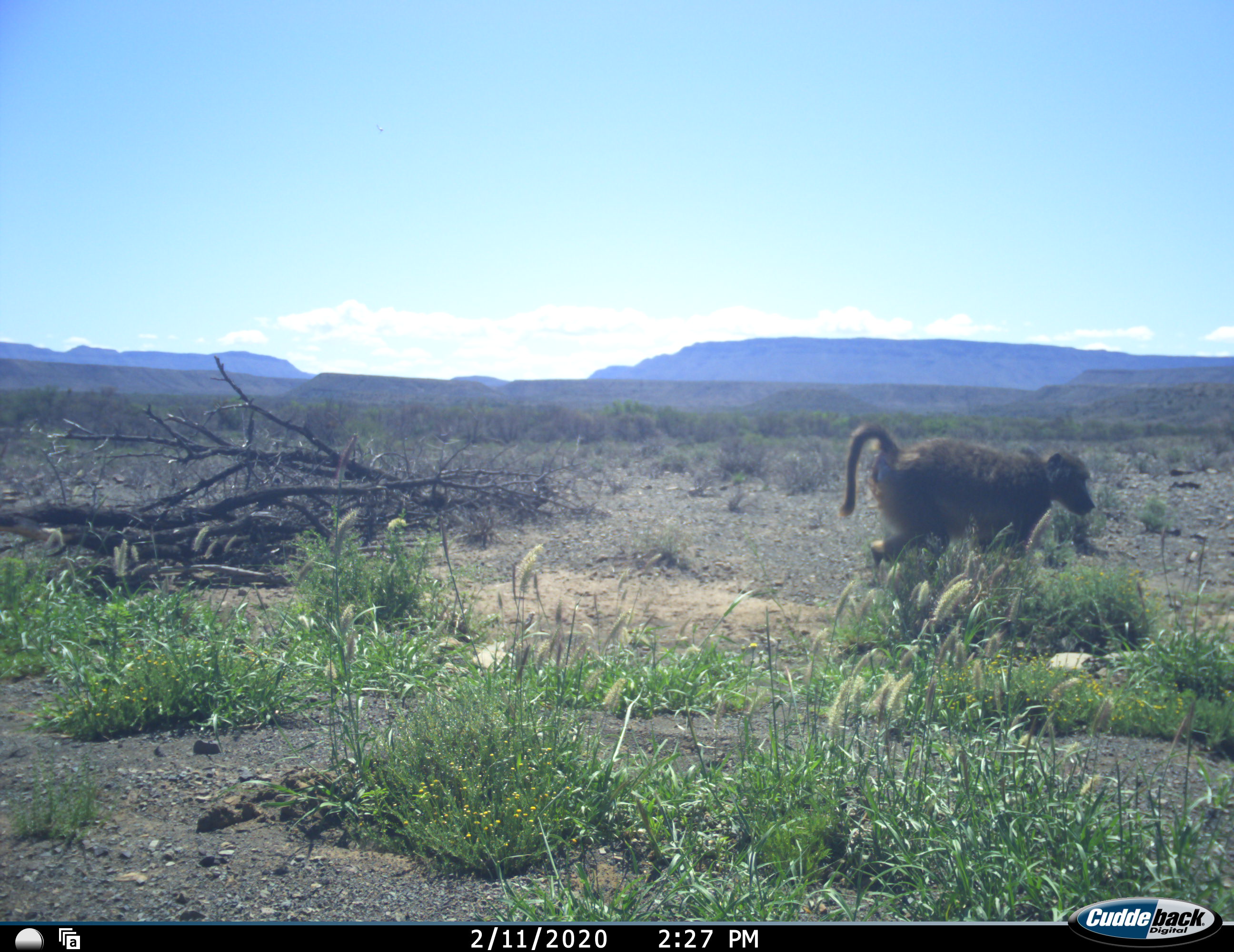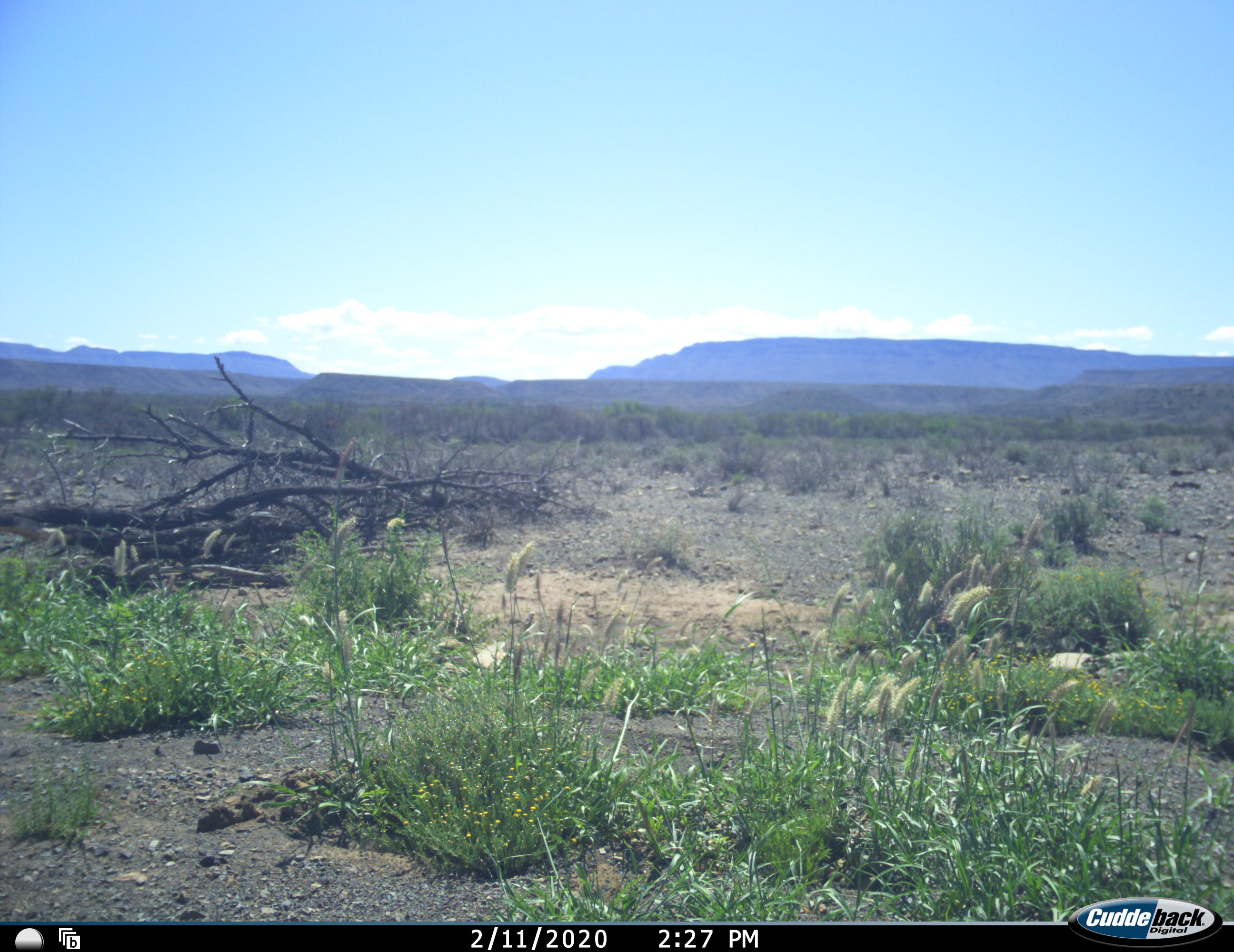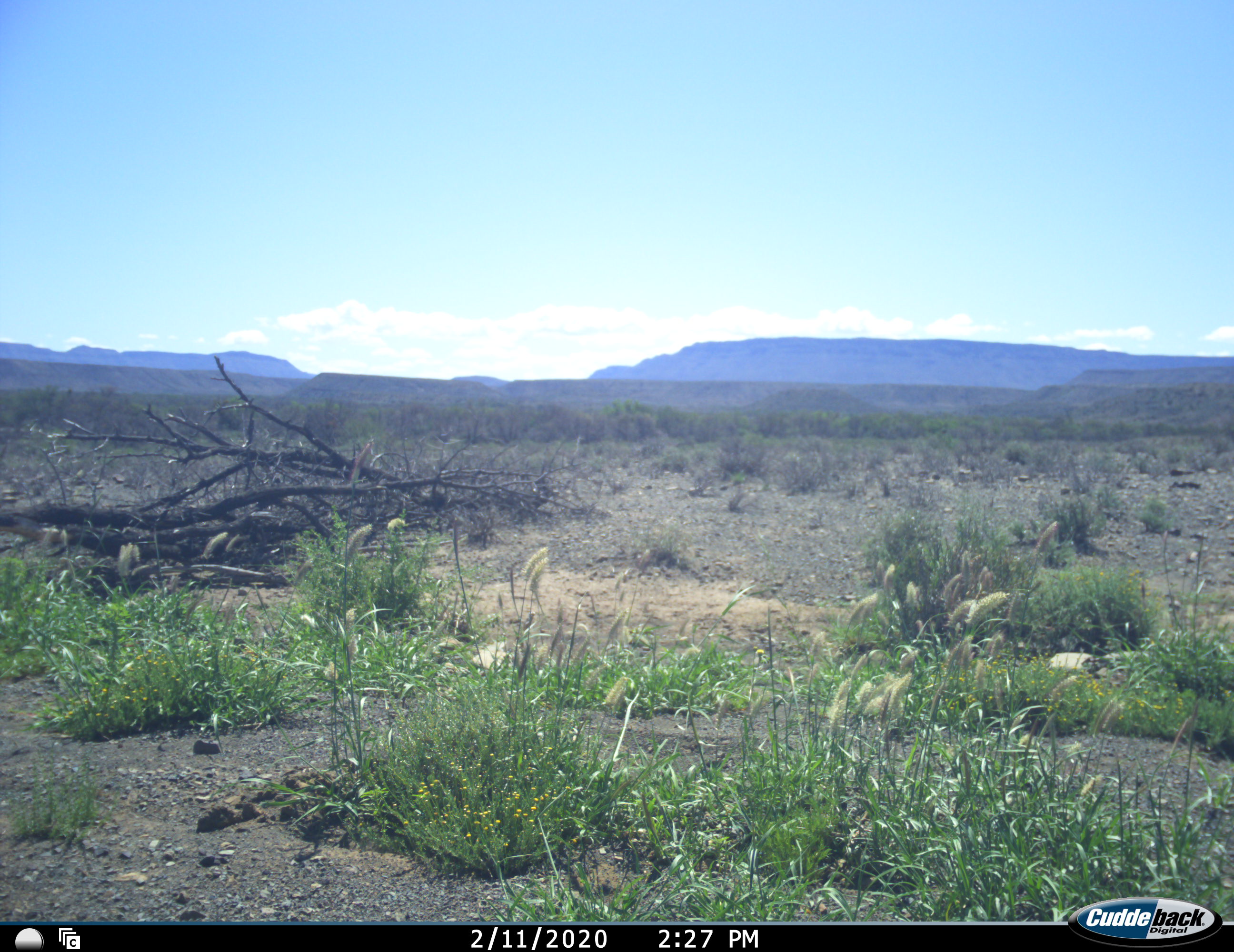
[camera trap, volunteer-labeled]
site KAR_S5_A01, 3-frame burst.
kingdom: Animalia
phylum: Chordata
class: Mammalia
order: Primates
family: Cercopithecidae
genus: Papio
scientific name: Papio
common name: baboon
Baboon (Papio), count 1. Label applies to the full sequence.